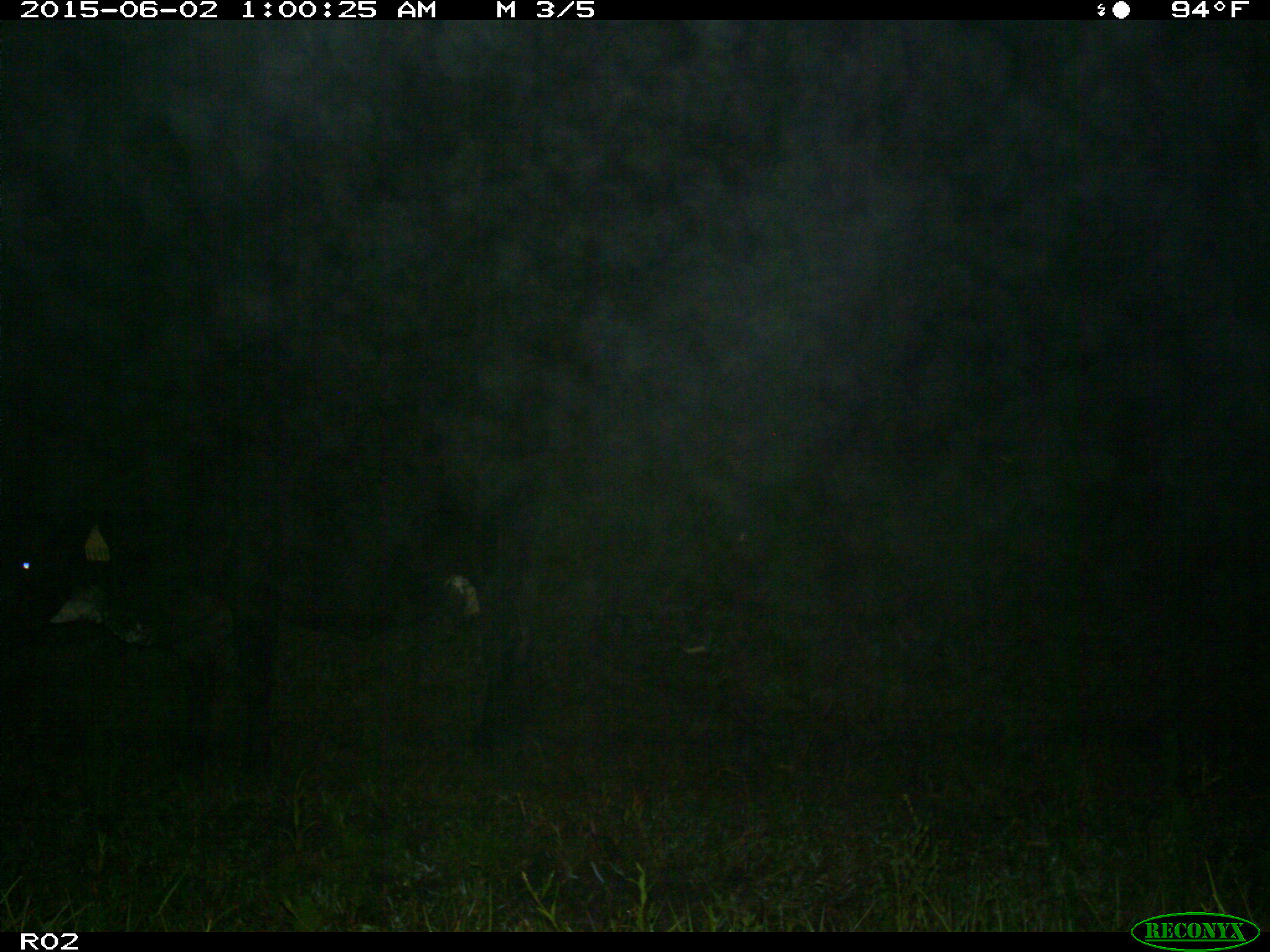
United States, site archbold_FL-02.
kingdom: Animalia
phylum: Chordata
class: Mammalia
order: Artiodactyla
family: Bovidae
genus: Bos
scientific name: Bos taurus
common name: domestic cow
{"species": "Bos taurus (domestic cow)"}